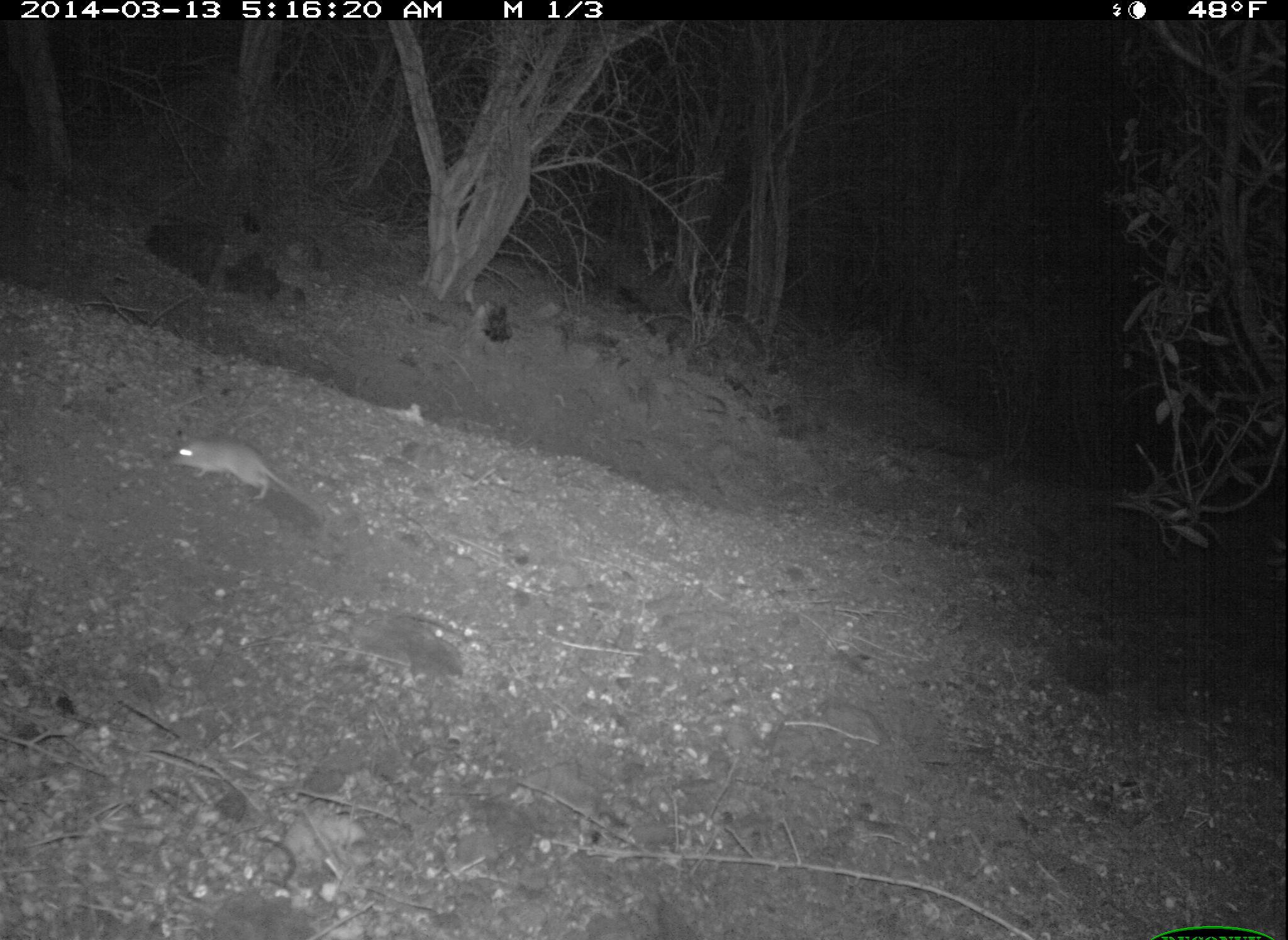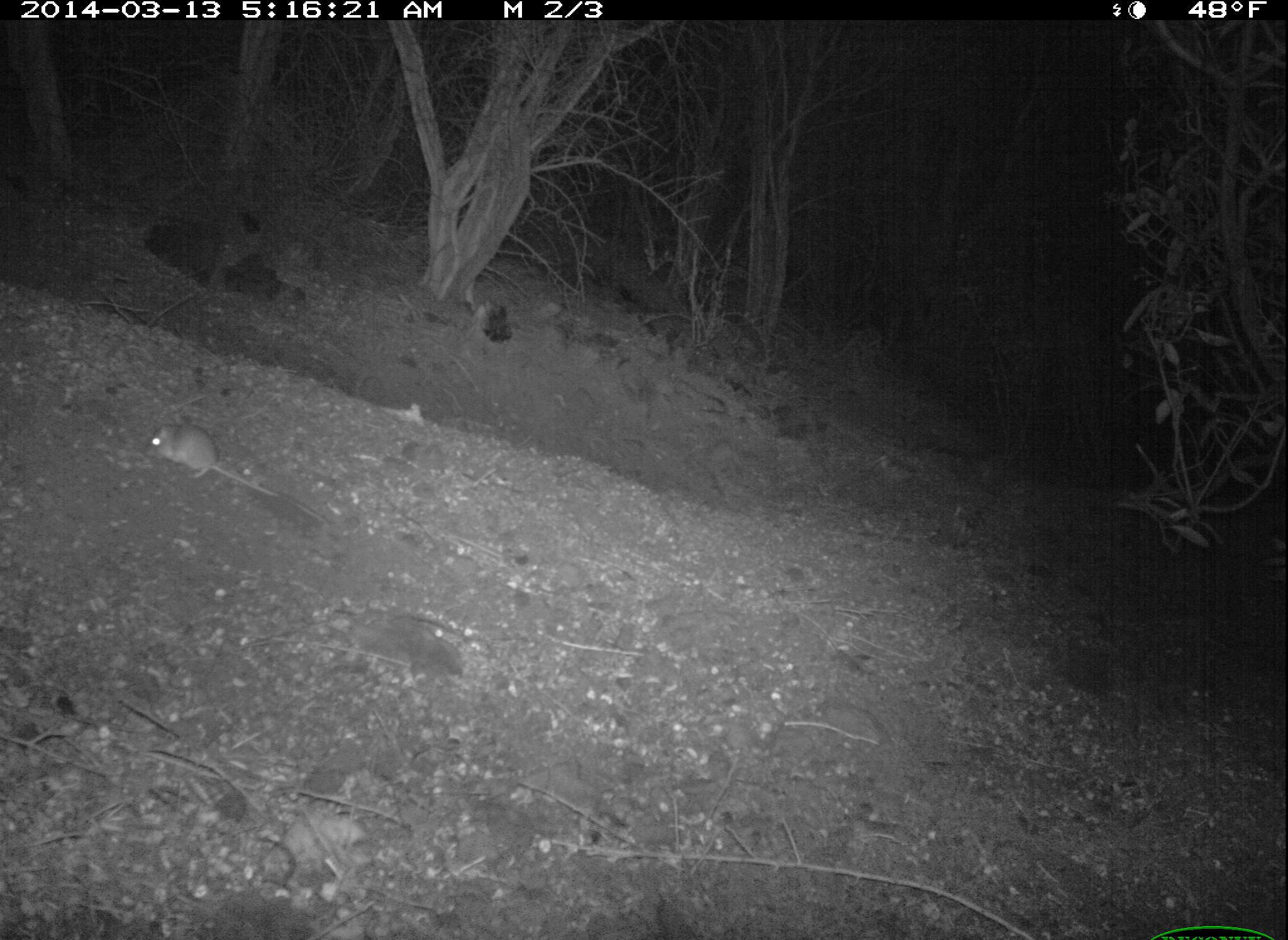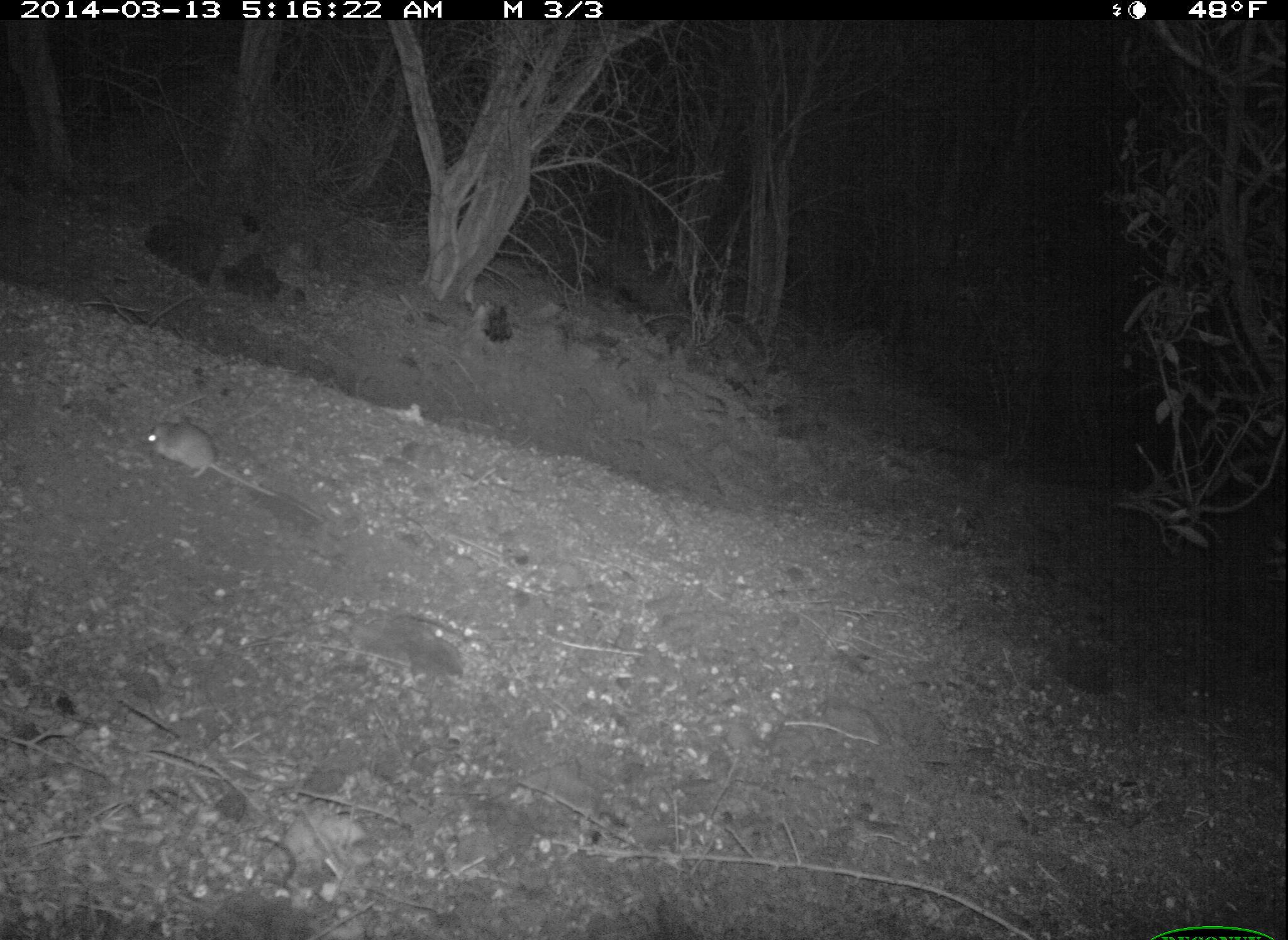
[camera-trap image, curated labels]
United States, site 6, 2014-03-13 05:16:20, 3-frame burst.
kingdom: Animalia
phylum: Chordata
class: Mammalia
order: Rodentia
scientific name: Rodentia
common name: rodent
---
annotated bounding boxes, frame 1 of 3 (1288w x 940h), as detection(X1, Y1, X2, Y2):
rodent: detection(162, 438, 325, 515)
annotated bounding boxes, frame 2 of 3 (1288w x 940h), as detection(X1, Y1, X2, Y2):
rodent: detection(142, 422, 336, 527)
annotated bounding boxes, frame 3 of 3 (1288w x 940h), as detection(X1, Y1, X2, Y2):
rodent: detection(138, 419, 339, 524)